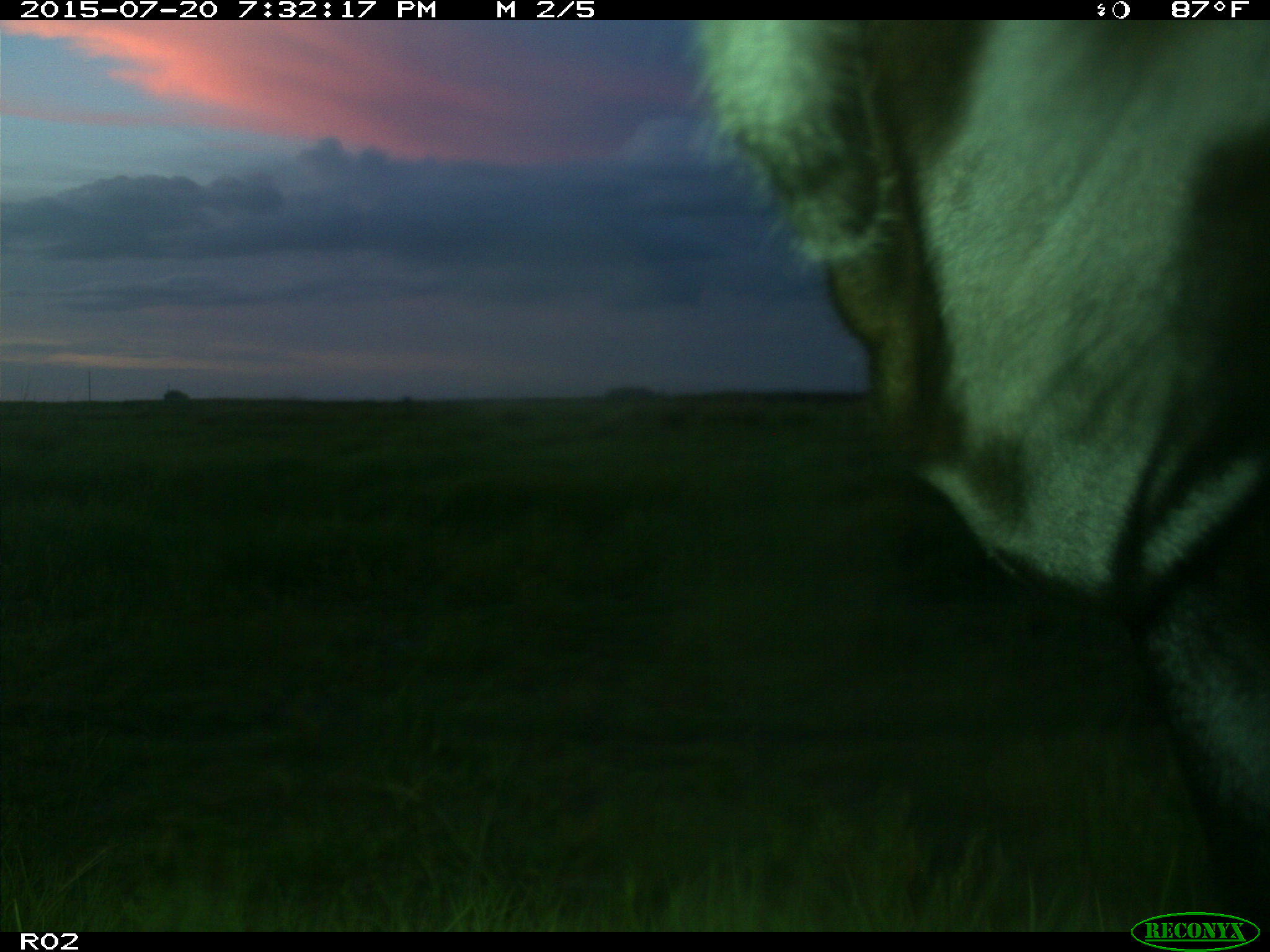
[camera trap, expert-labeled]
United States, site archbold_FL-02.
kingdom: Animalia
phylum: Chordata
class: Mammalia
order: Artiodactyla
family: Bovidae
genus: Bos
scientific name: Bos taurus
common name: domestic cow